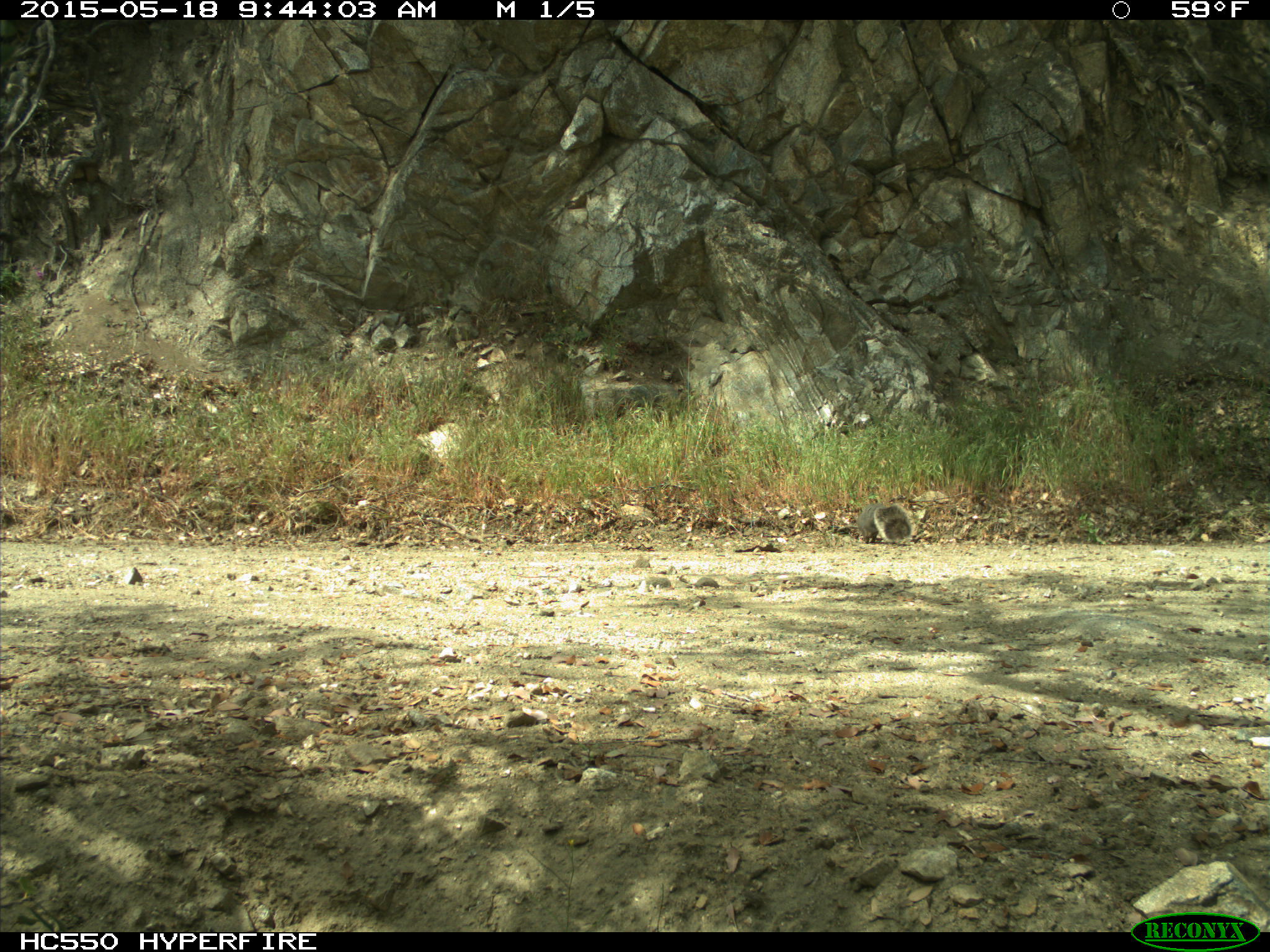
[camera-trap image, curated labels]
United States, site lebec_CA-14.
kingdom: Animalia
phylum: Chordata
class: Mammalia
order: Rodentia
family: Sciuridae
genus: Sciurus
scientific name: Sciurus carolinensis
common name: eastern gray squirrel